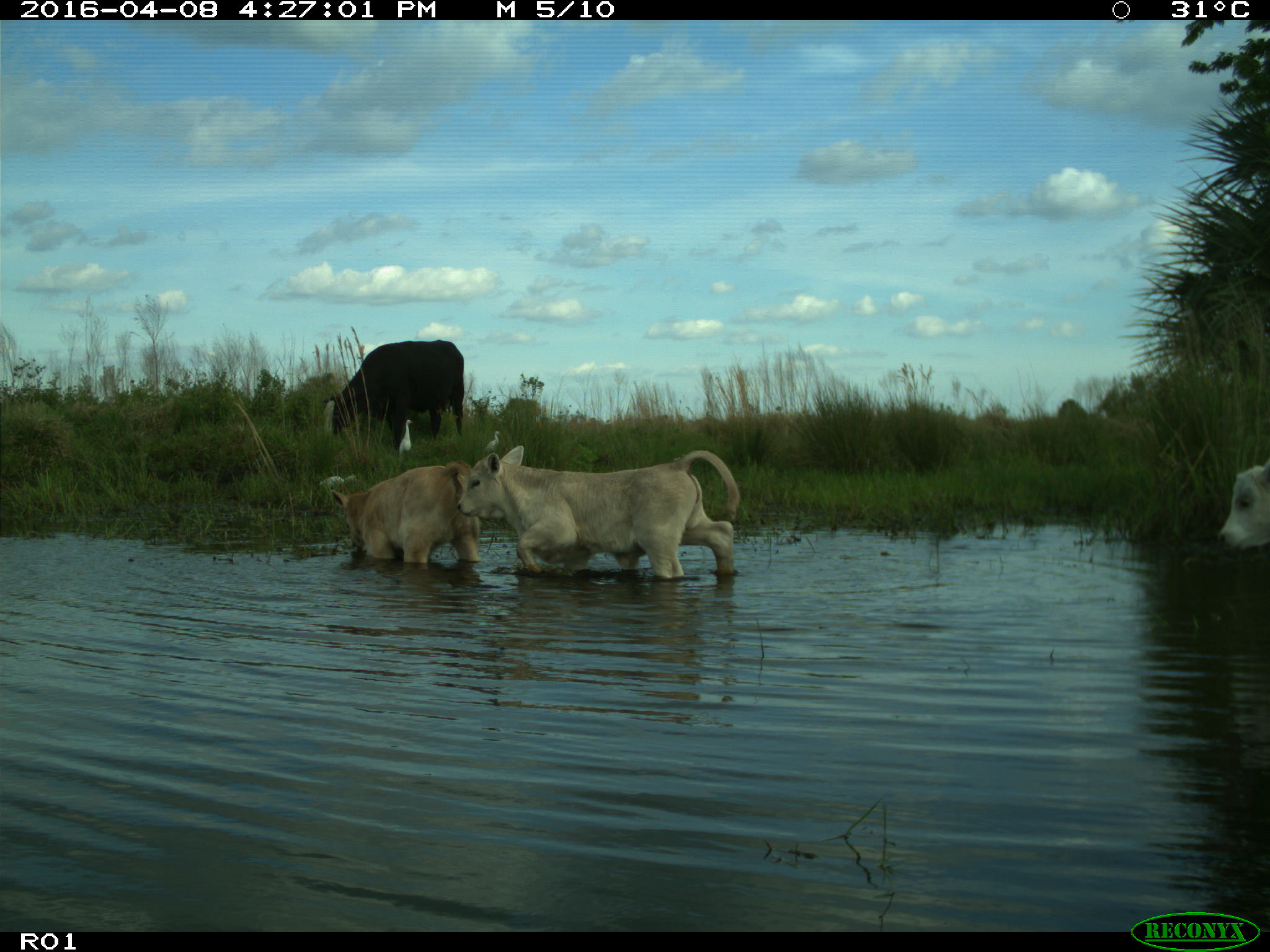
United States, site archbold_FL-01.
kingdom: Animalia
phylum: Chordata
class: Mammalia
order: Artiodactyla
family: Bovidae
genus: Bos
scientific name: Bos taurus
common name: domestic cow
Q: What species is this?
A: Bos taurus (domestic cow).